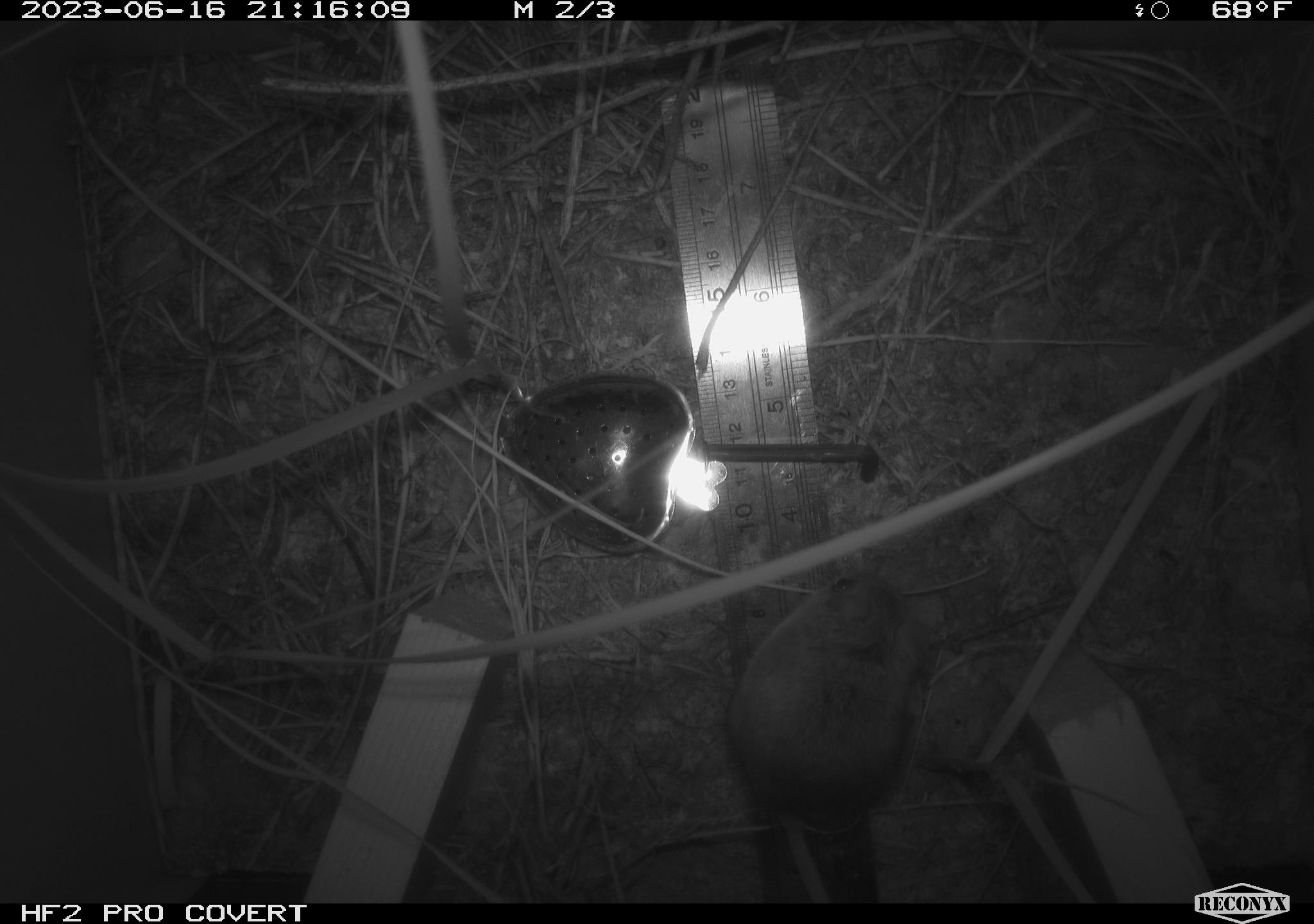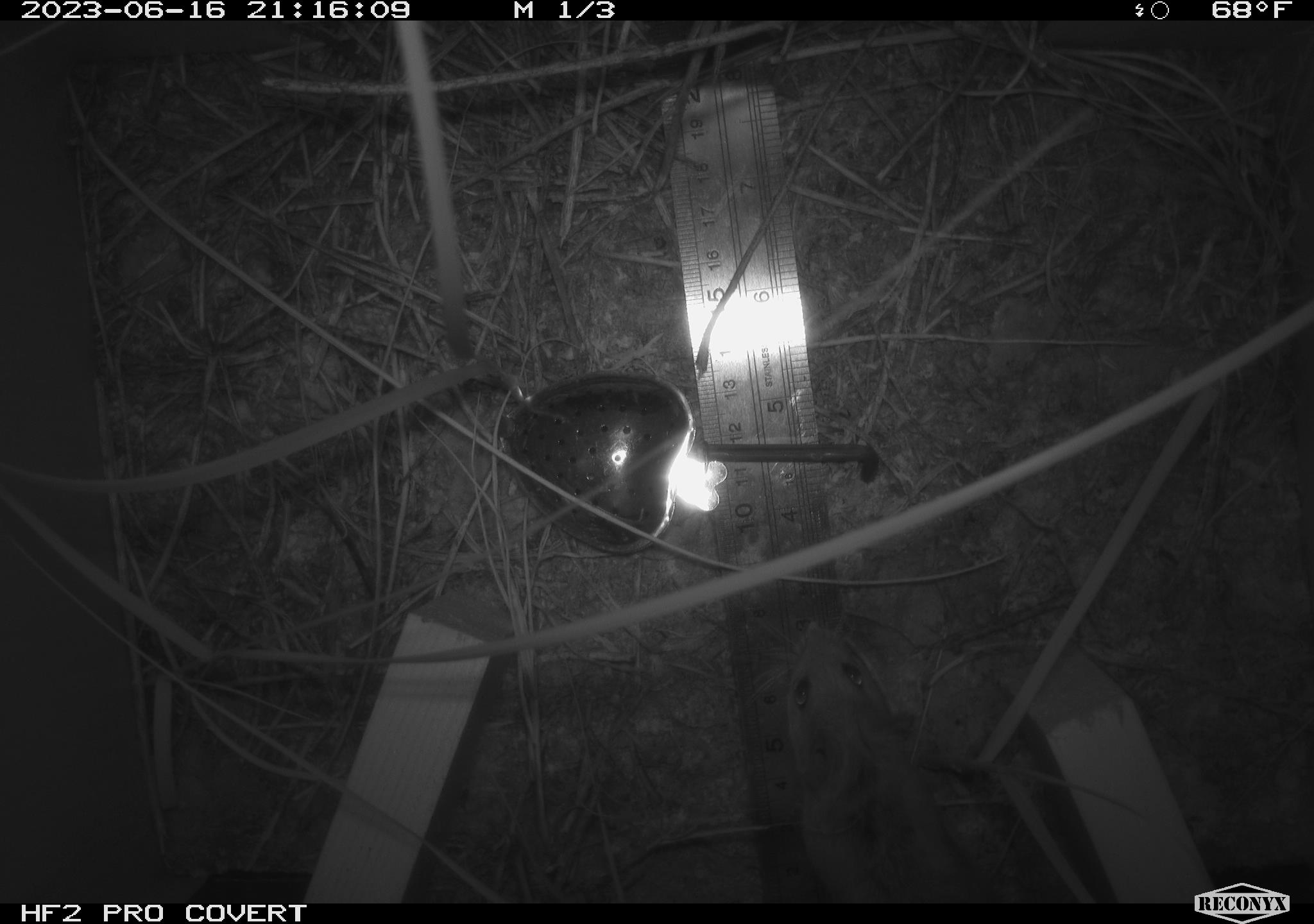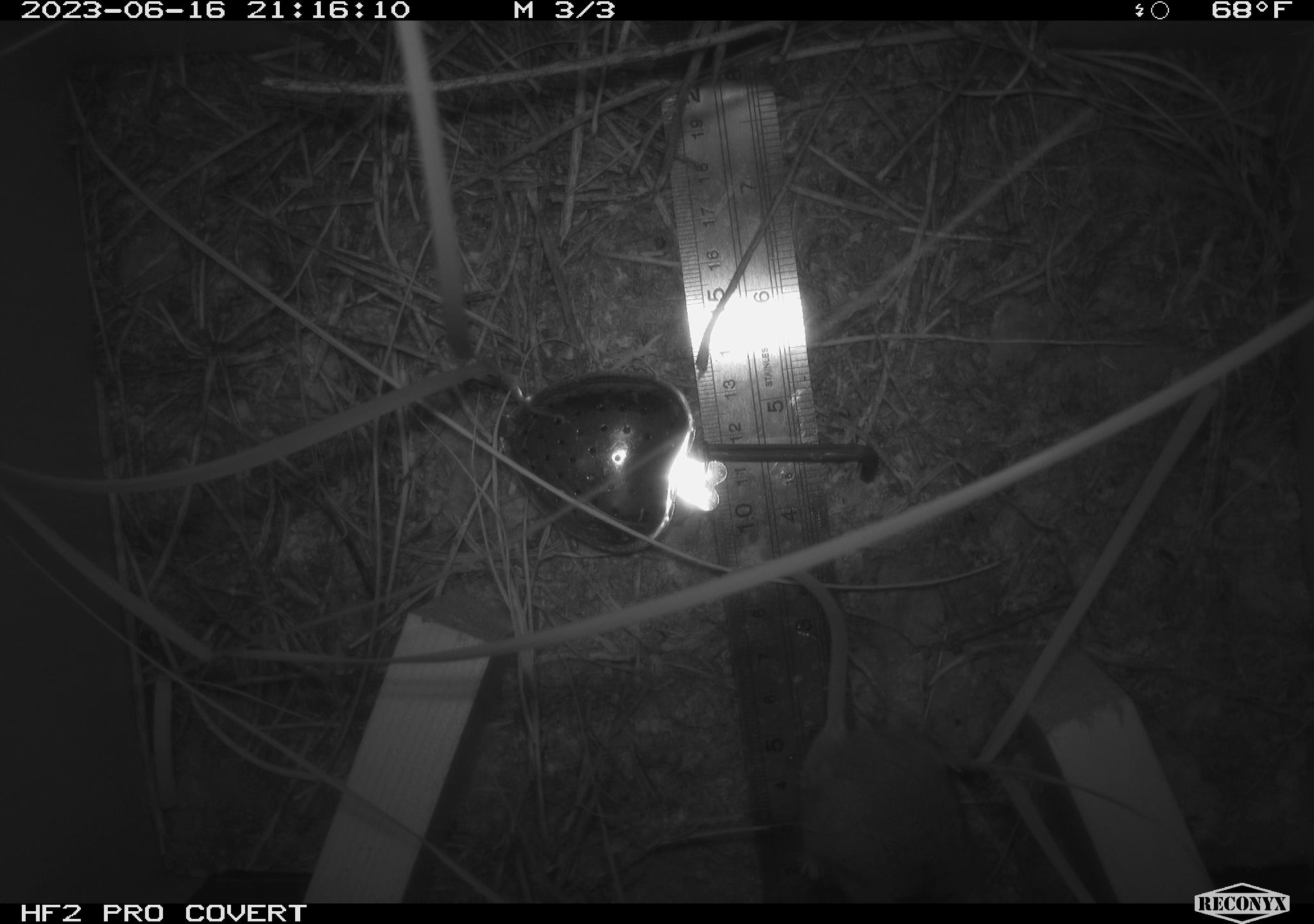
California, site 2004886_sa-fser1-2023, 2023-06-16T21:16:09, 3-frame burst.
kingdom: Animalia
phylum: Chordata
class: Mammalia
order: Rodentia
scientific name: Rodentia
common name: mouse species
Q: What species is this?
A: Mouse species (Rodentia).